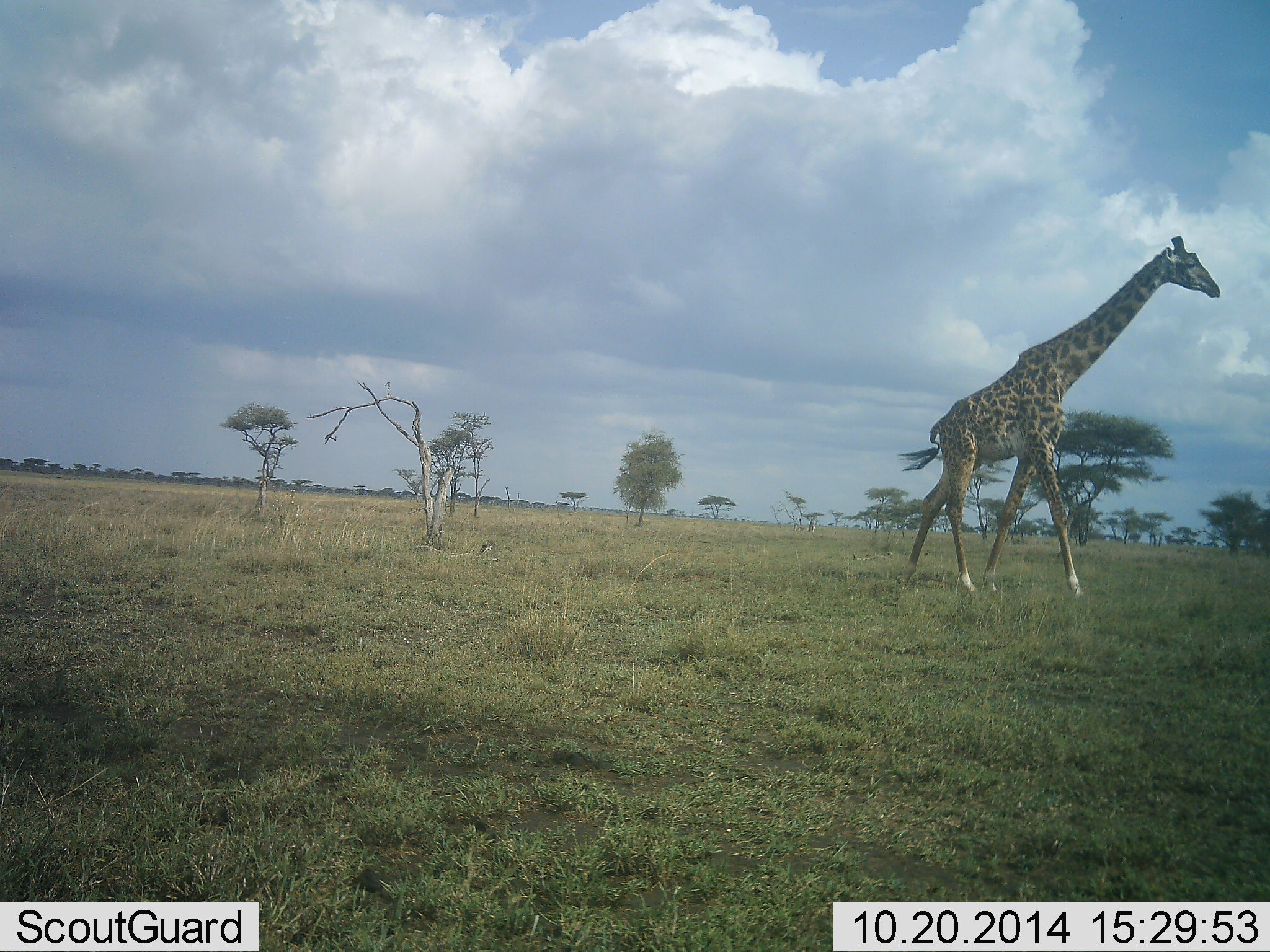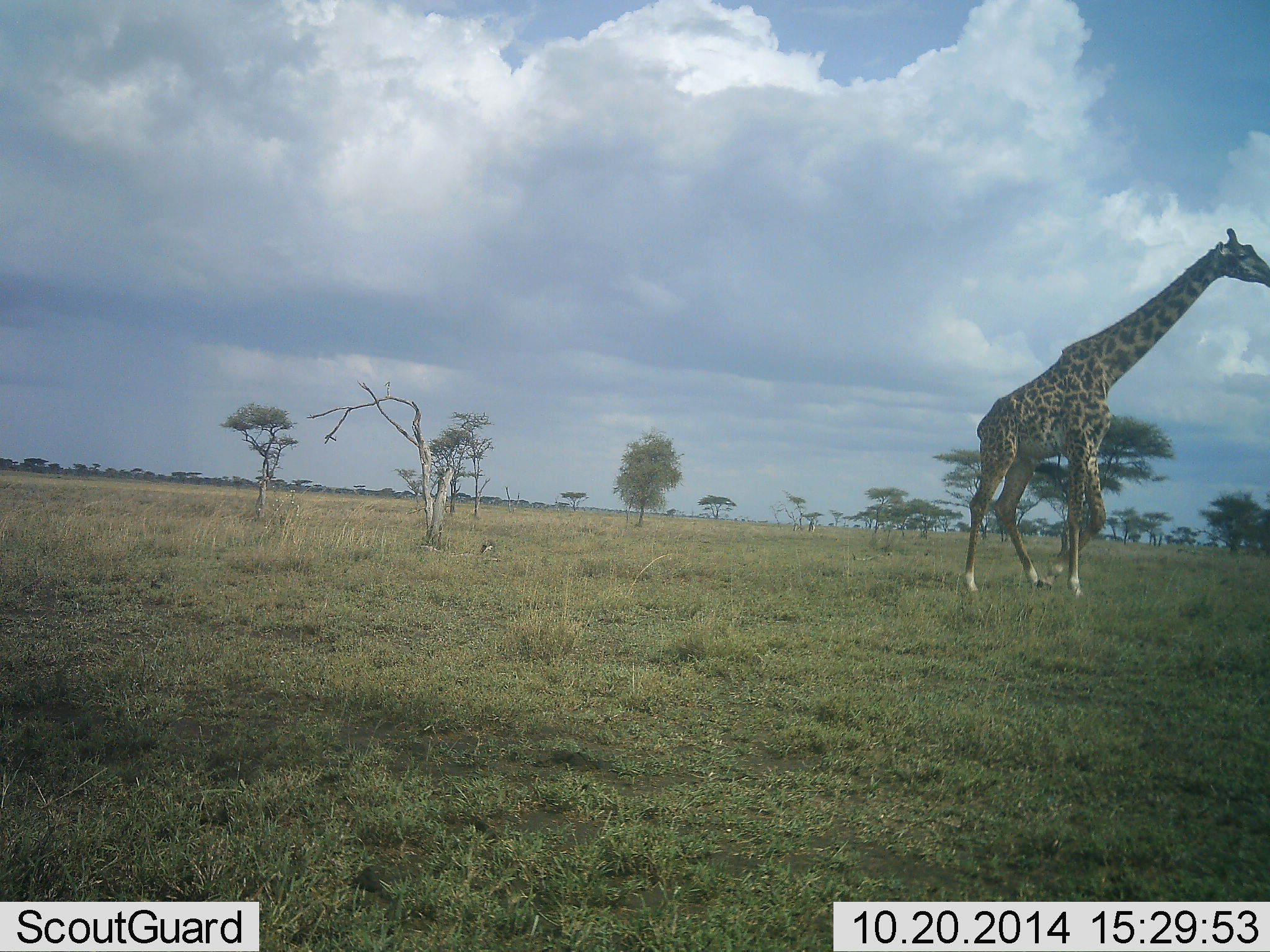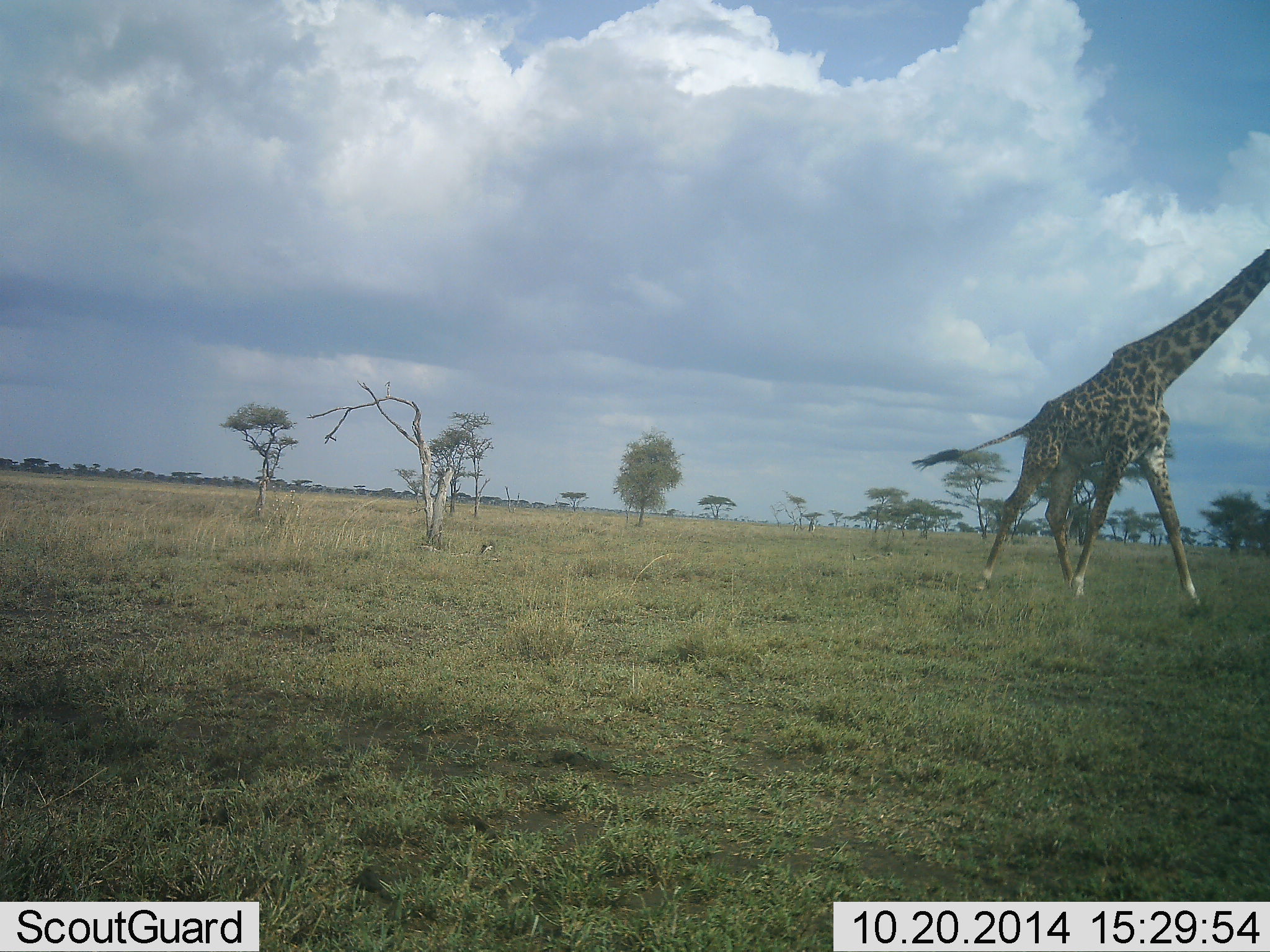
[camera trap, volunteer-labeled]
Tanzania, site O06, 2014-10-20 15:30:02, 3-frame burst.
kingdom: Animalia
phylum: Chordata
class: Mammalia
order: Artiodactyla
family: Giraffidae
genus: Giraffa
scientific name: Giraffa camelopardalis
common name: giraffe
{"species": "giraffe (Giraffa camelopardalis)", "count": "1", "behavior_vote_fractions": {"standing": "20%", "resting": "0%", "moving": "90%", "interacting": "0%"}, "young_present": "0%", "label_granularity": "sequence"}